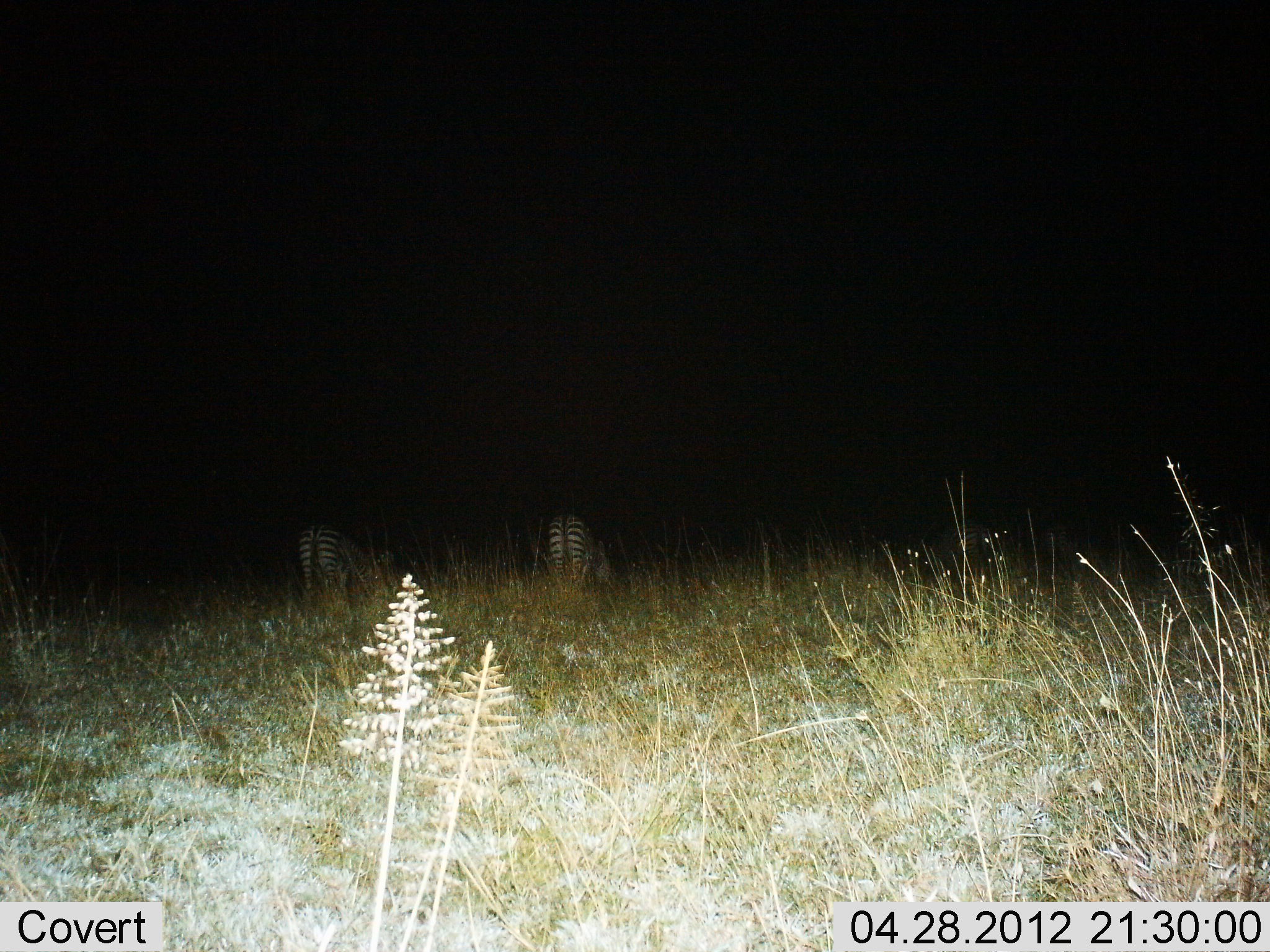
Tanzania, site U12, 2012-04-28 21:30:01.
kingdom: Animalia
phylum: Chordata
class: Mammalia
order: Perissodactyla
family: Equidae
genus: Equus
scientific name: Equus quagga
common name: plains zebra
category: zebra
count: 2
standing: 50%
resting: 0%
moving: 0%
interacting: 0%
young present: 0%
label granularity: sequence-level